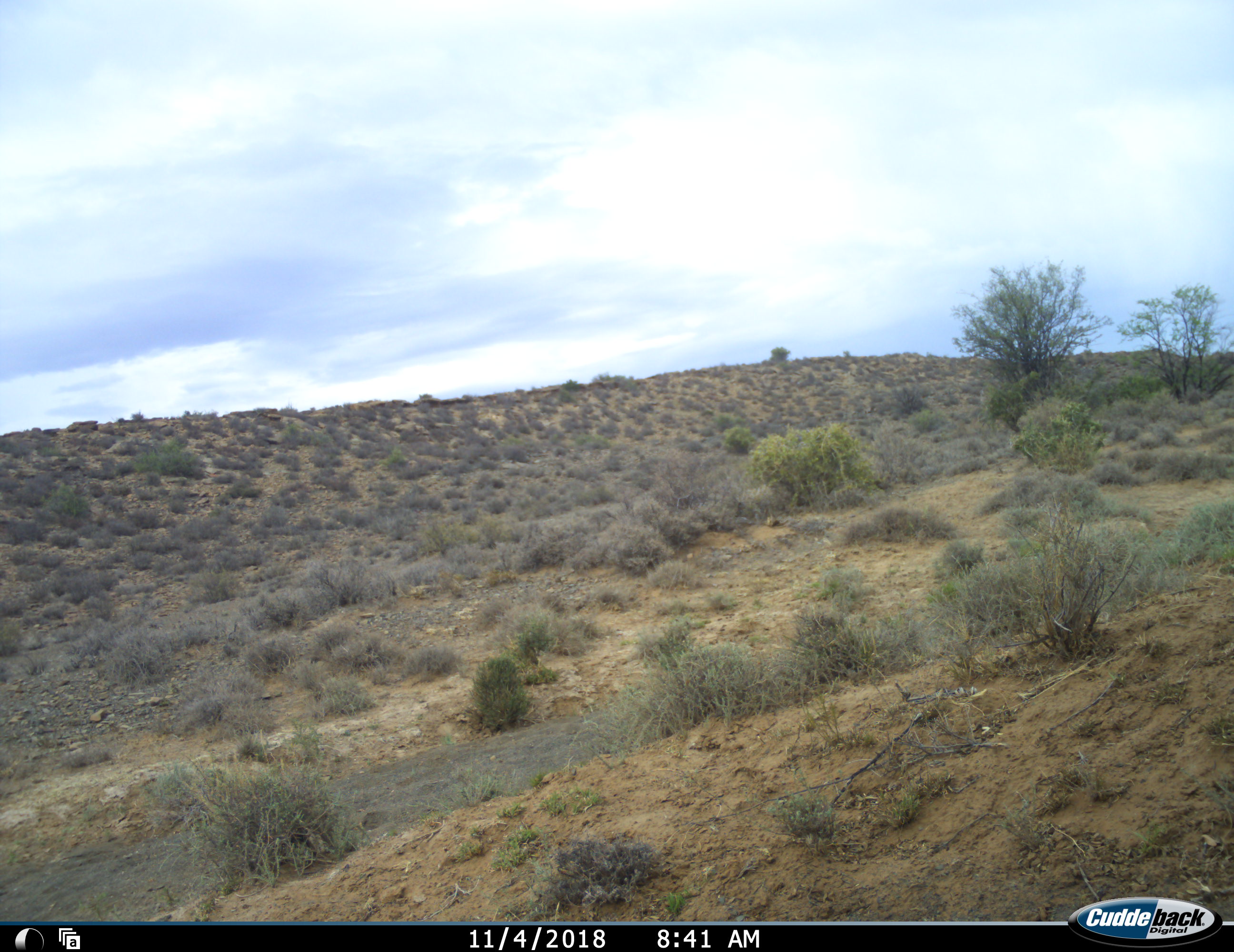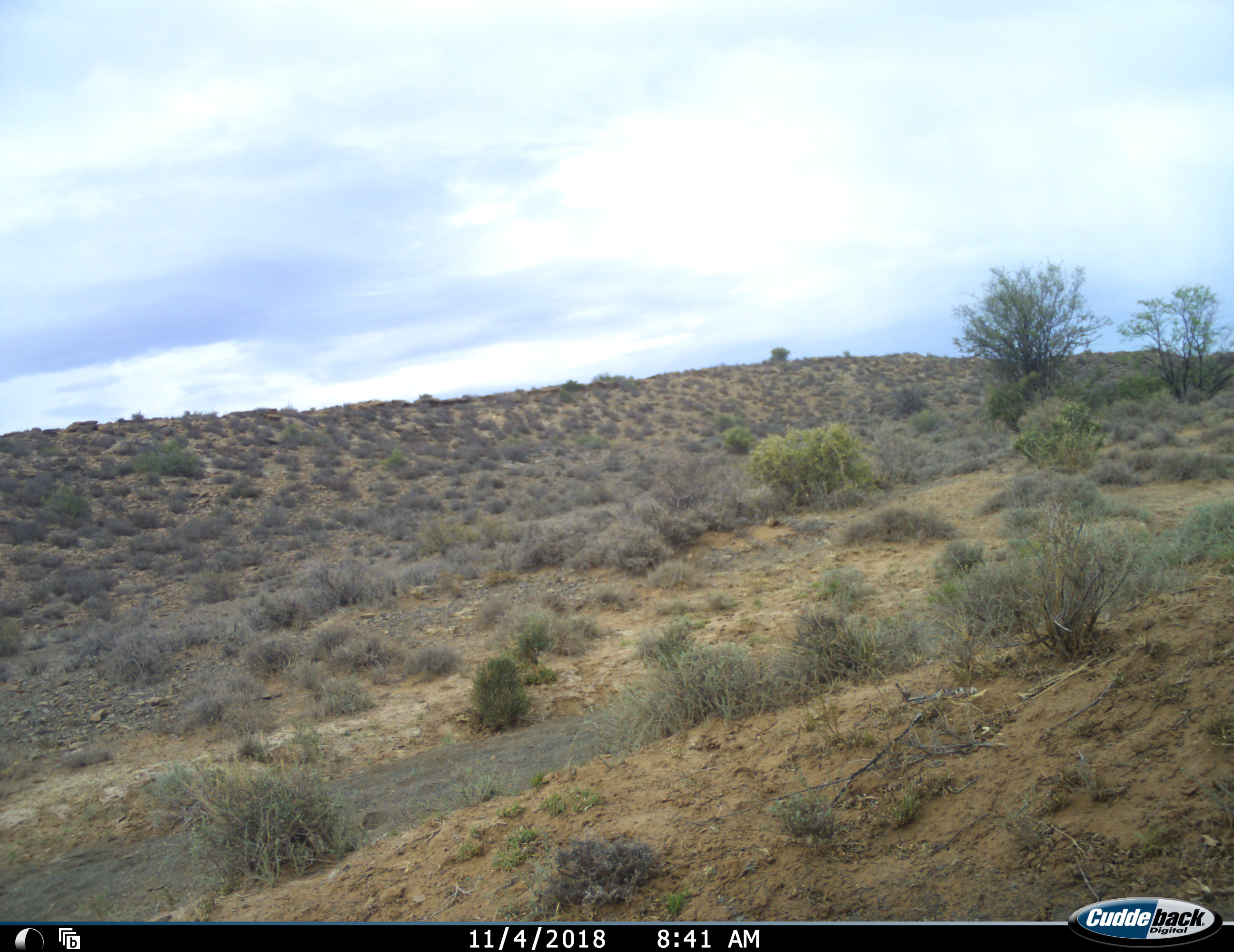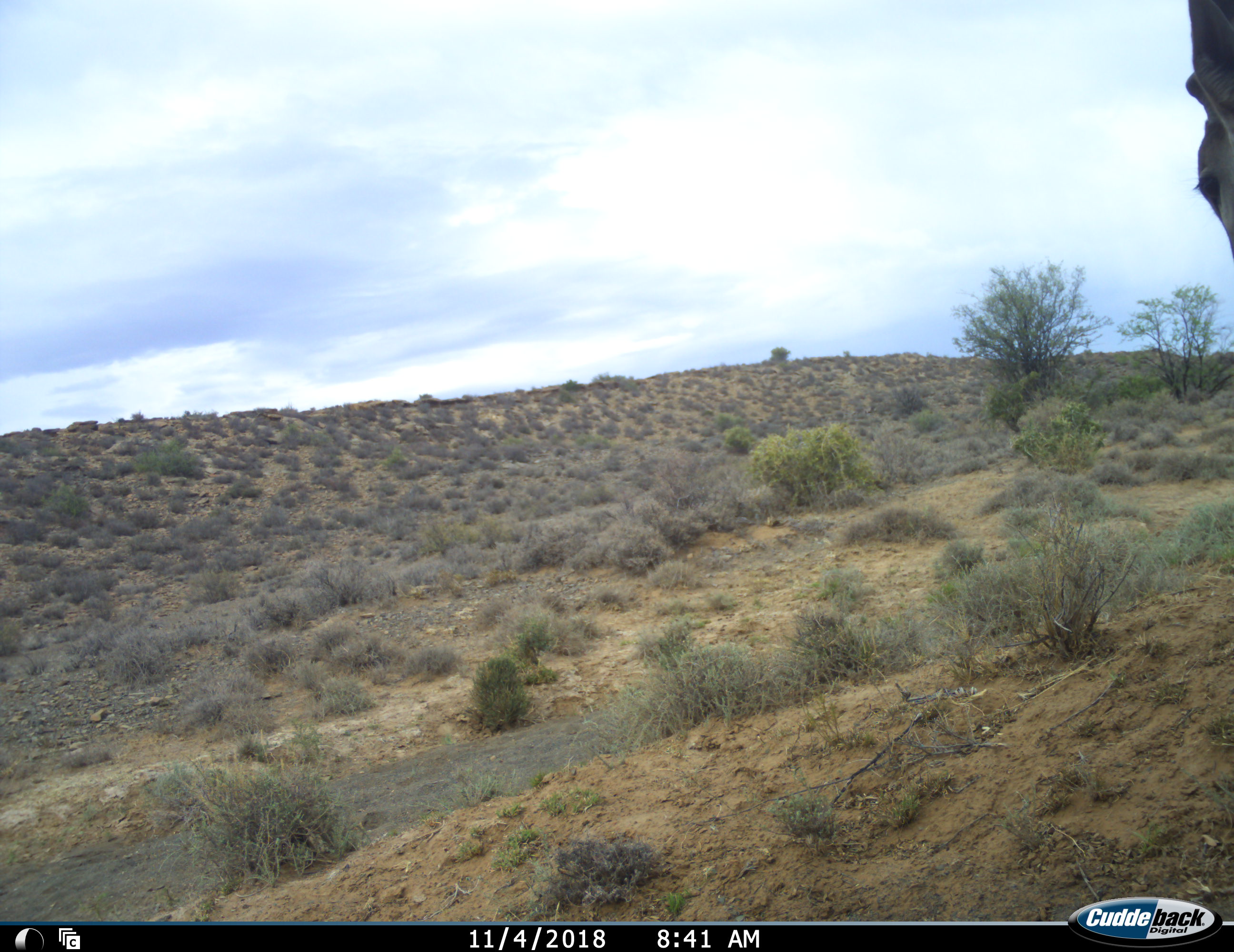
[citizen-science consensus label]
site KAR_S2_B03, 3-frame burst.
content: unidentified animal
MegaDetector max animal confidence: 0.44